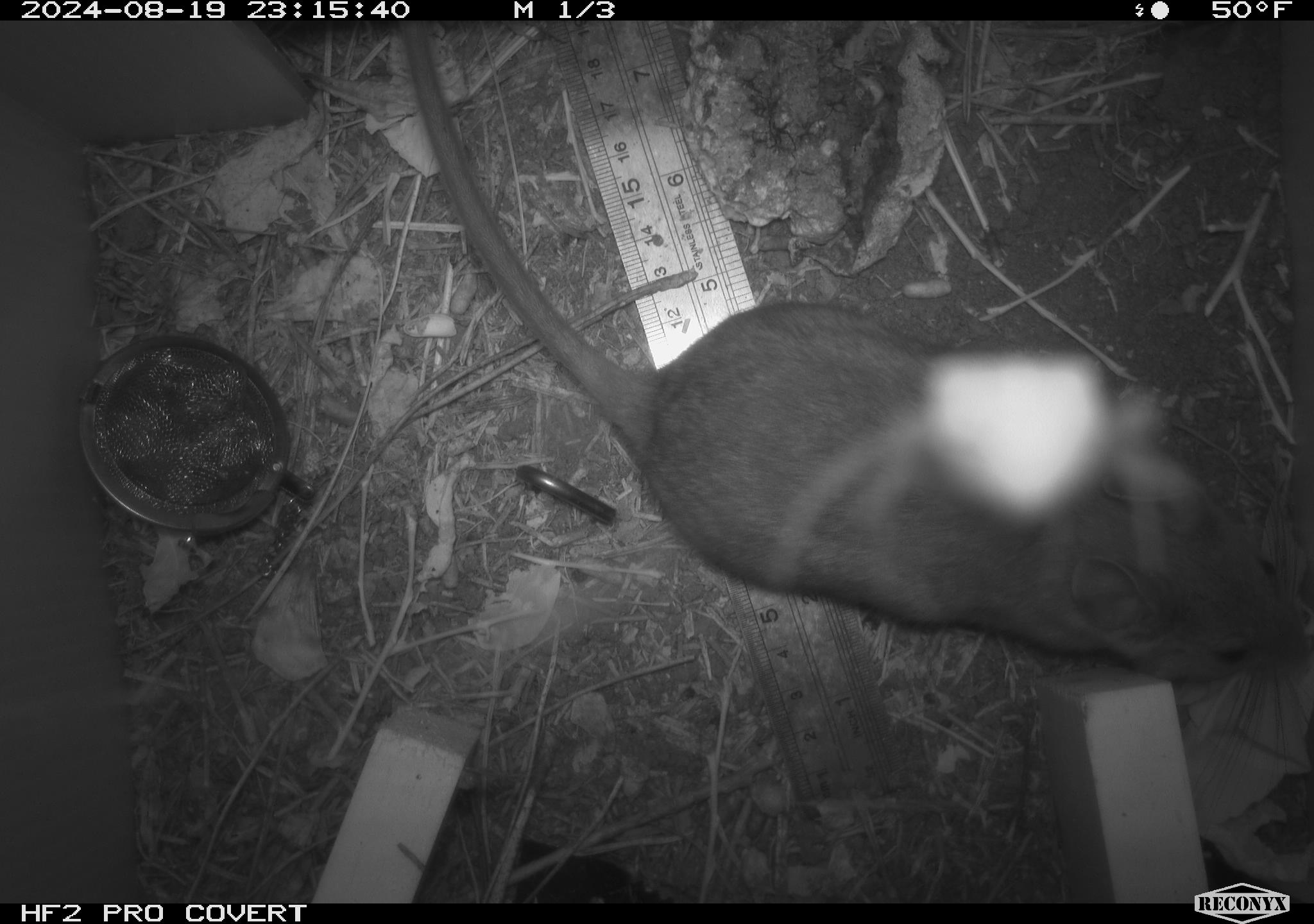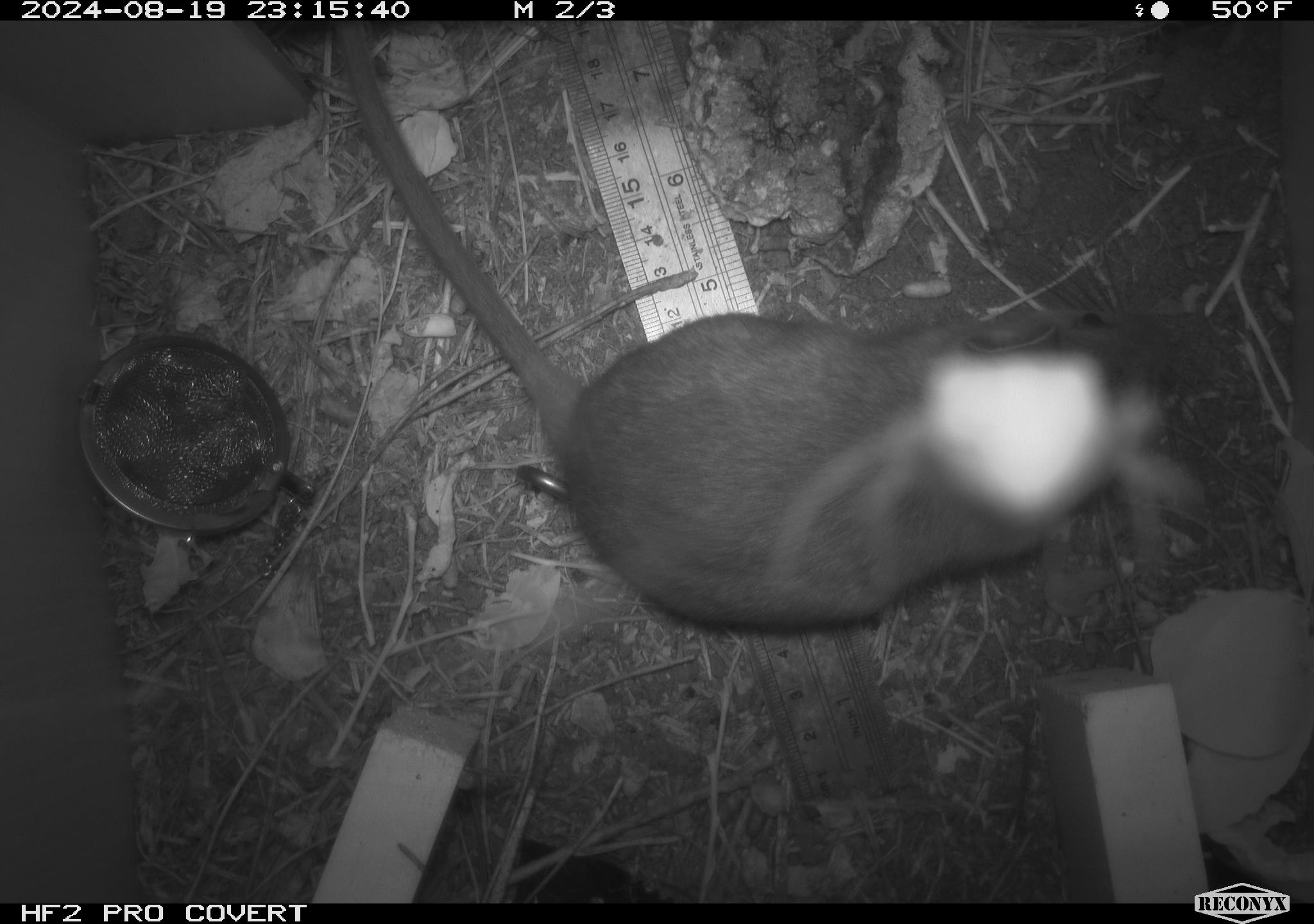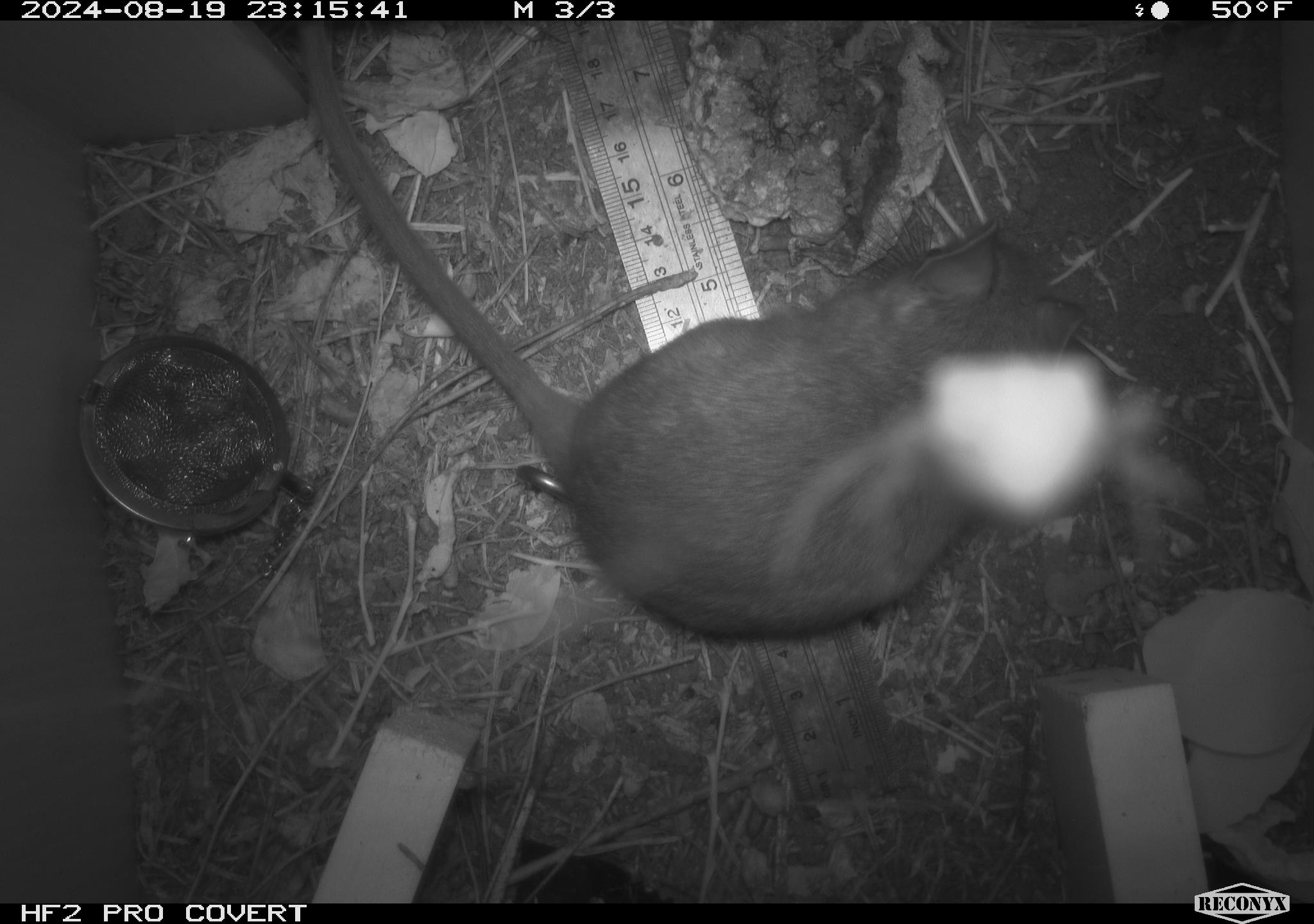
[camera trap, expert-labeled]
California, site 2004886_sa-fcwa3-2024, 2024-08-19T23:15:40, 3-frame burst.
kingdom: Animalia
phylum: Chordata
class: Mammalia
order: Rodentia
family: Cricetidae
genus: Neotoma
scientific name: Neotoma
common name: pack rat or woodrat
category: neotoma species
Neotoma species (pack rat or woodrat) (Neotoma).